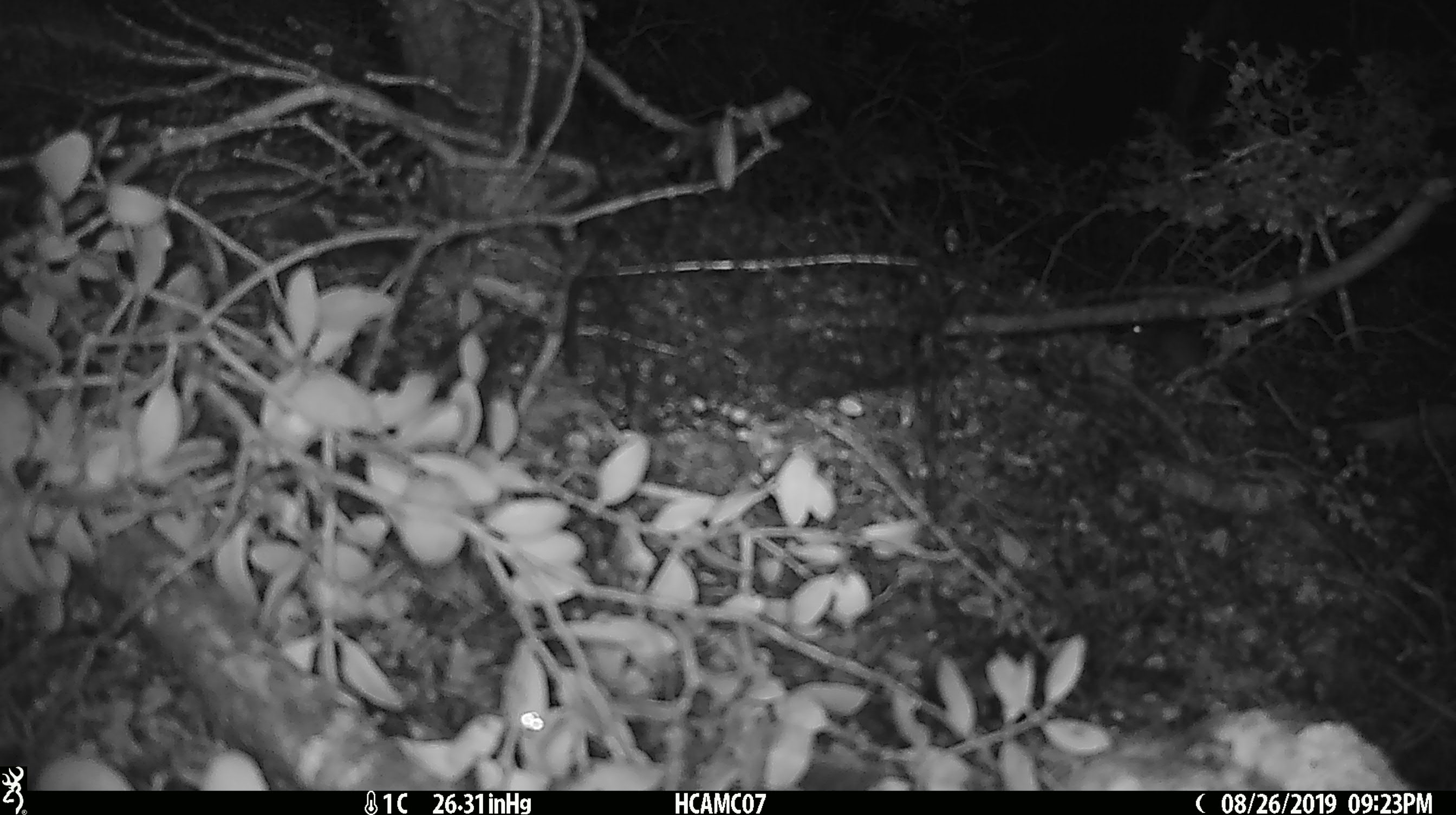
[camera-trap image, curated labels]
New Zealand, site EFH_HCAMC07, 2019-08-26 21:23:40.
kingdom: Animalia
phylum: Chordata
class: Mammalia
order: Rodentia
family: Muridae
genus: Mus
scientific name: Mus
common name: mouse